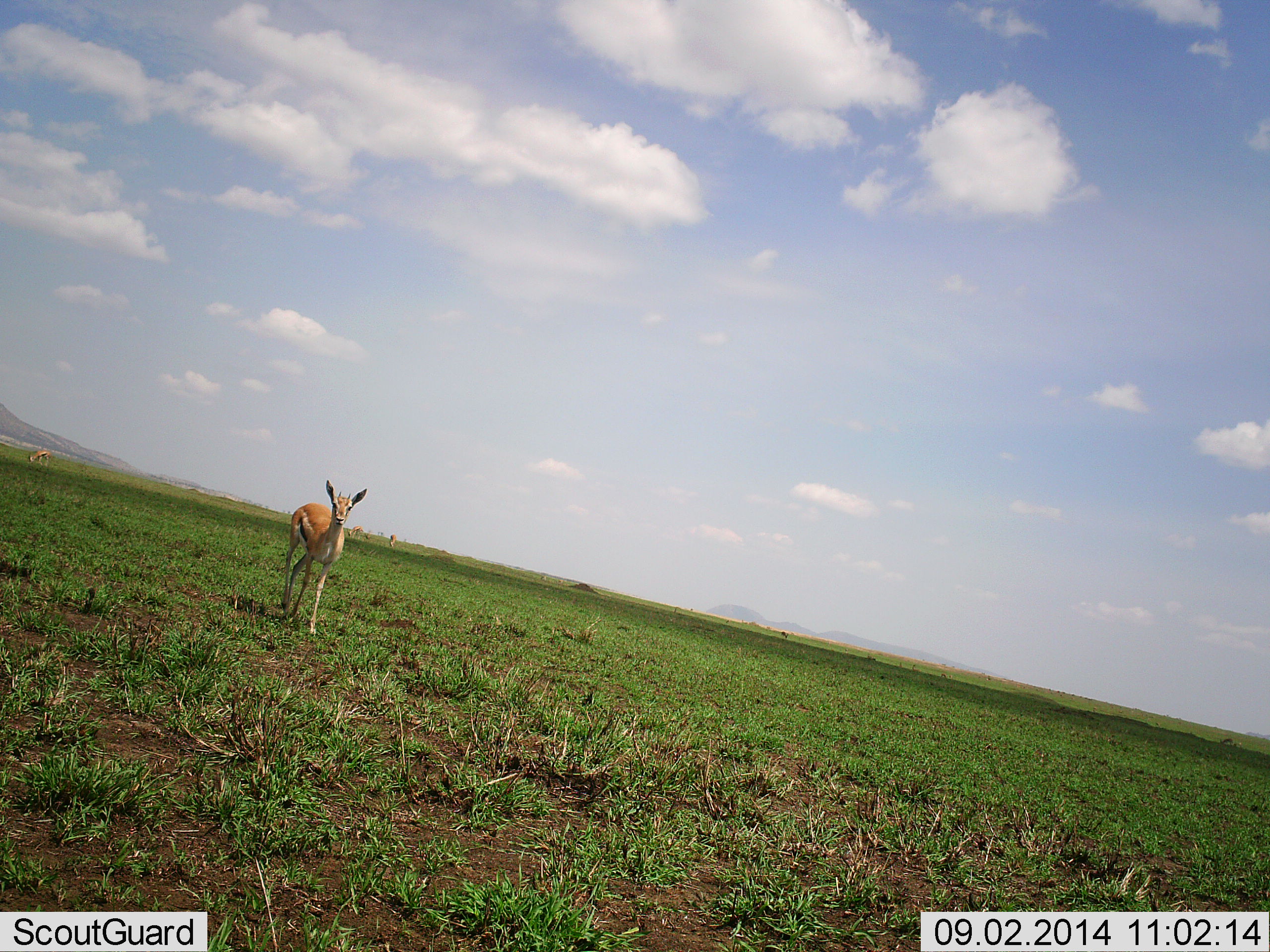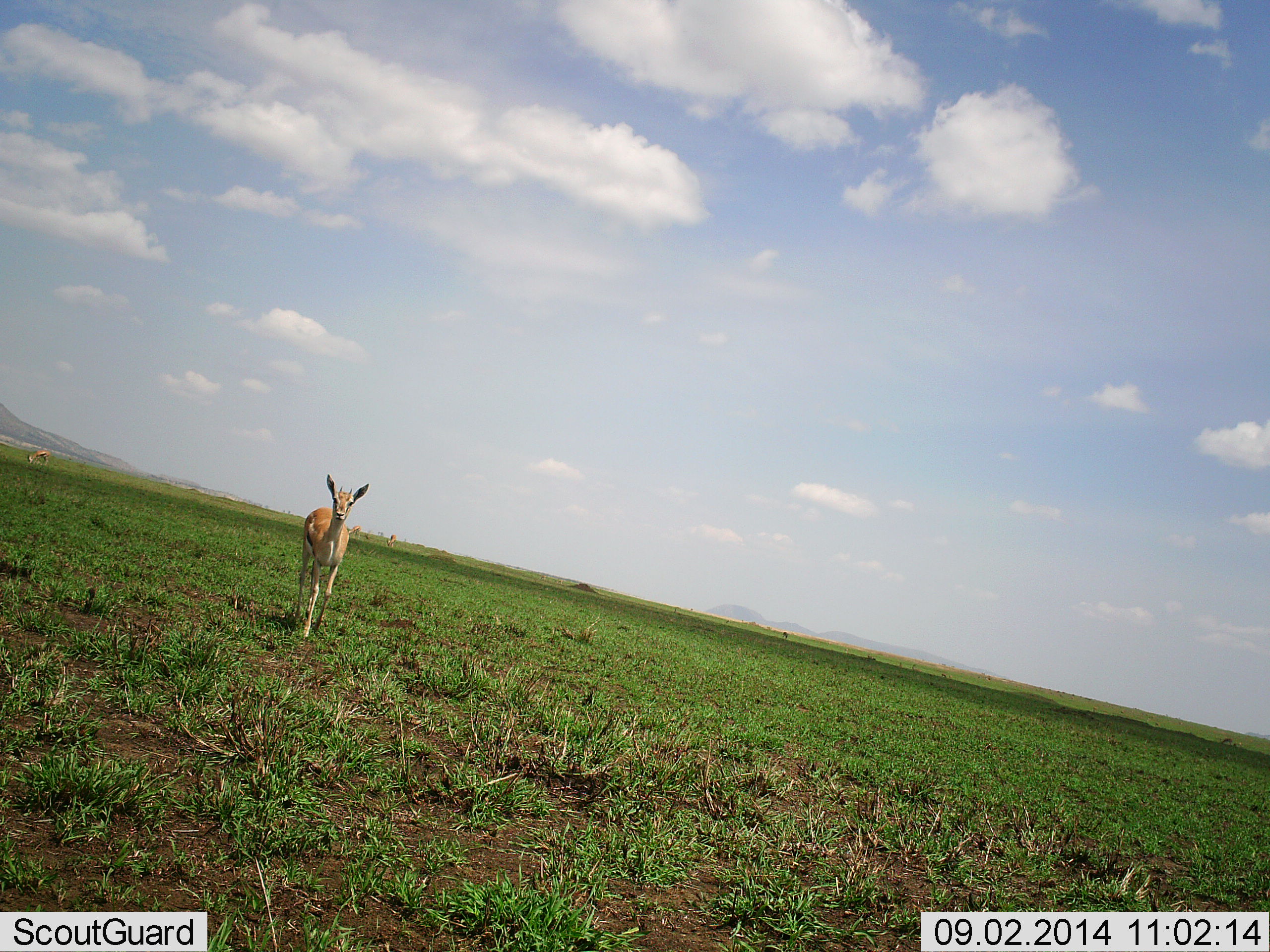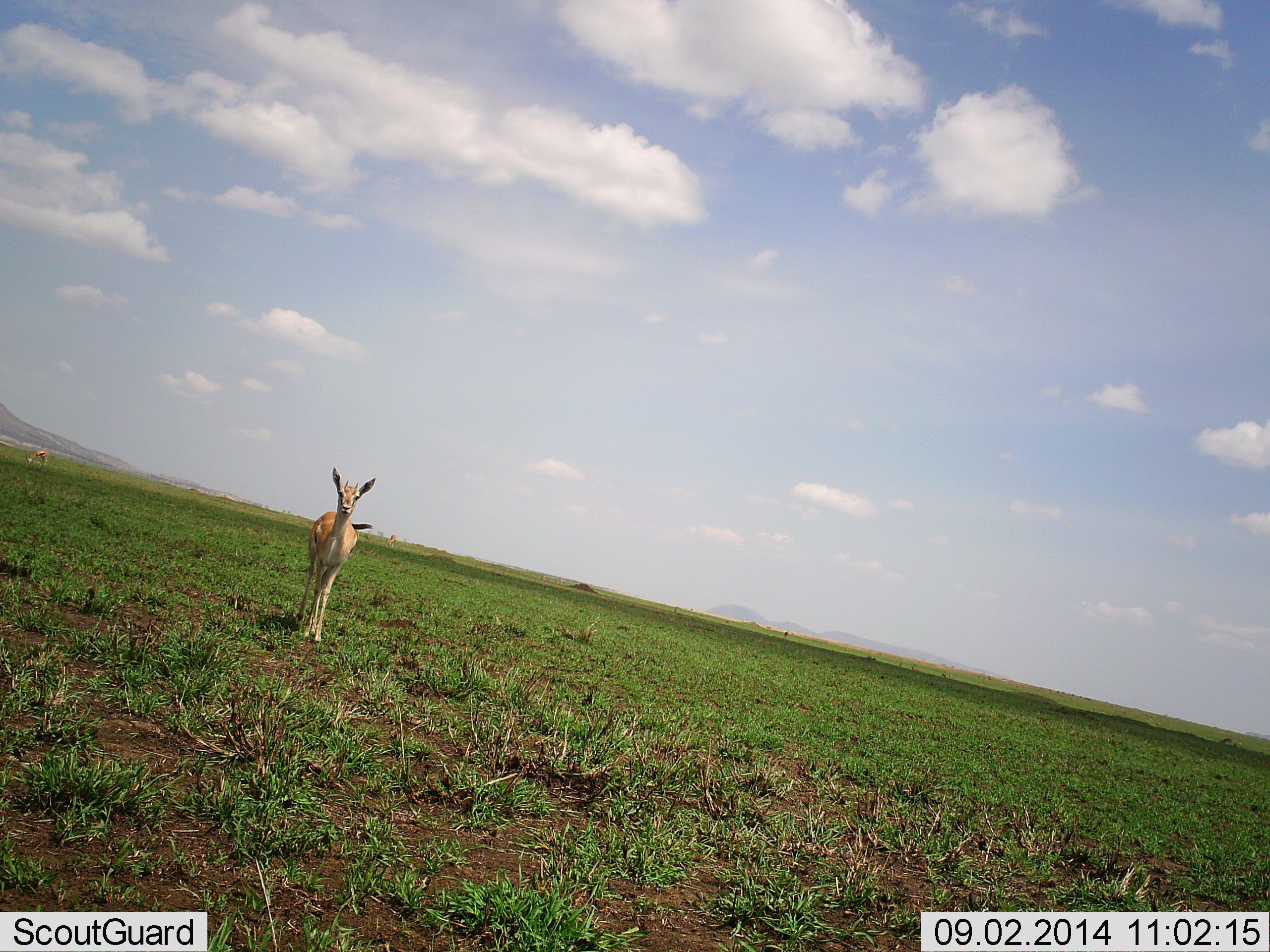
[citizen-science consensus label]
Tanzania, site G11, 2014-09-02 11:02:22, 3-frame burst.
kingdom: Animalia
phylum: Chordata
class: Mammalia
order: Artiodactyla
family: Bovidae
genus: Eudorcas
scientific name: Eudorcas thomsonii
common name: thomson's gazelle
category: gazellethomsons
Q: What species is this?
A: Gazellethomsons (thomson's gazelle) (Eudorcas thomsonii).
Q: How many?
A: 2.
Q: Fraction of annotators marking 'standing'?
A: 30%.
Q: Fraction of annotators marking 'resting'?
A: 10%.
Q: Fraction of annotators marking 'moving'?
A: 70%.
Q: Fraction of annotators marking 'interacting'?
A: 0%.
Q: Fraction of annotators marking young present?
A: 0%.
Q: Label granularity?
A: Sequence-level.